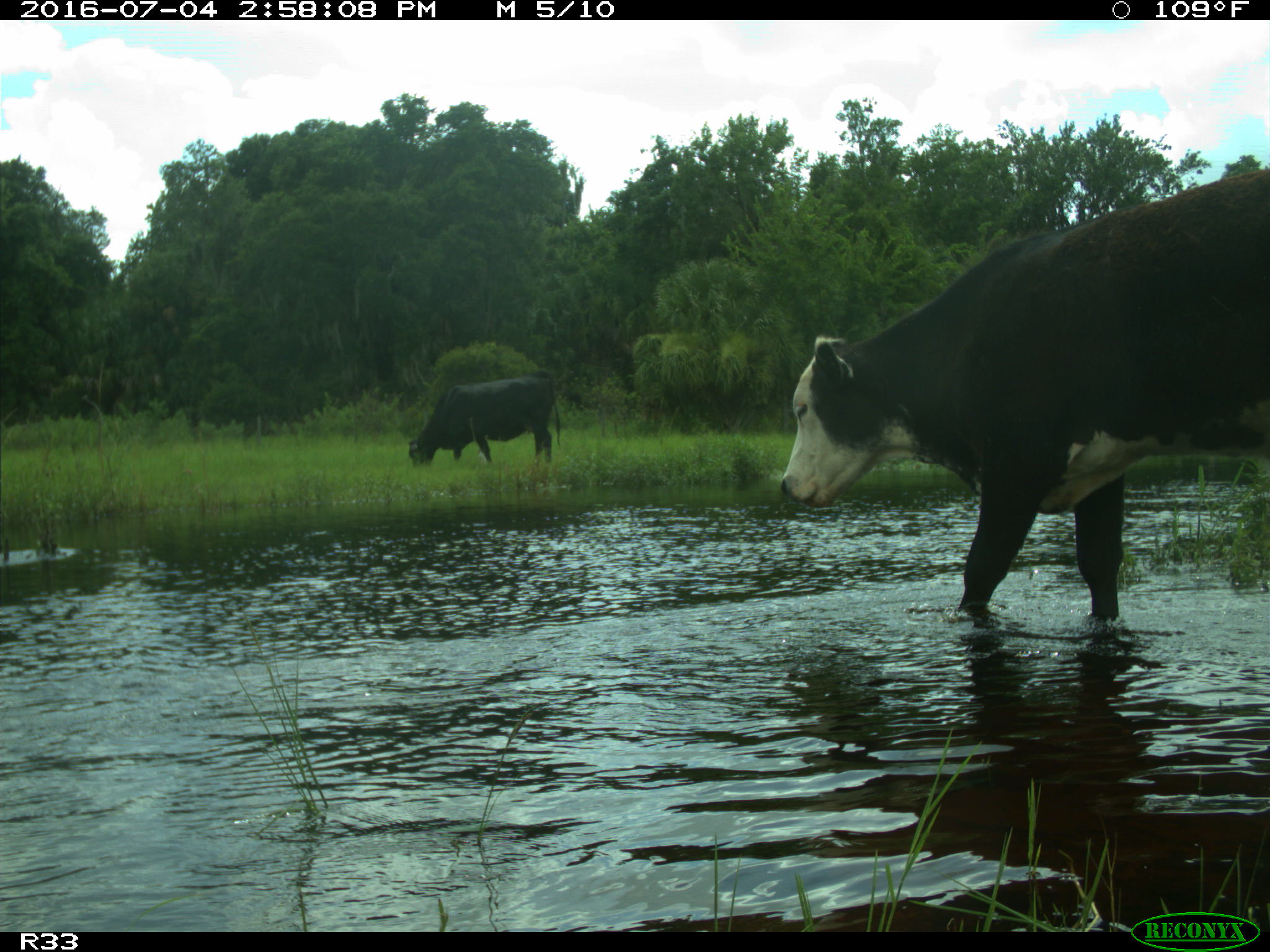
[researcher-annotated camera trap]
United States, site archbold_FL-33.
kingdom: Animalia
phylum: Chordata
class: Mammalia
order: Artiodactyla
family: Bovidae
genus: Bos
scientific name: Bos taurus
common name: domestic cow